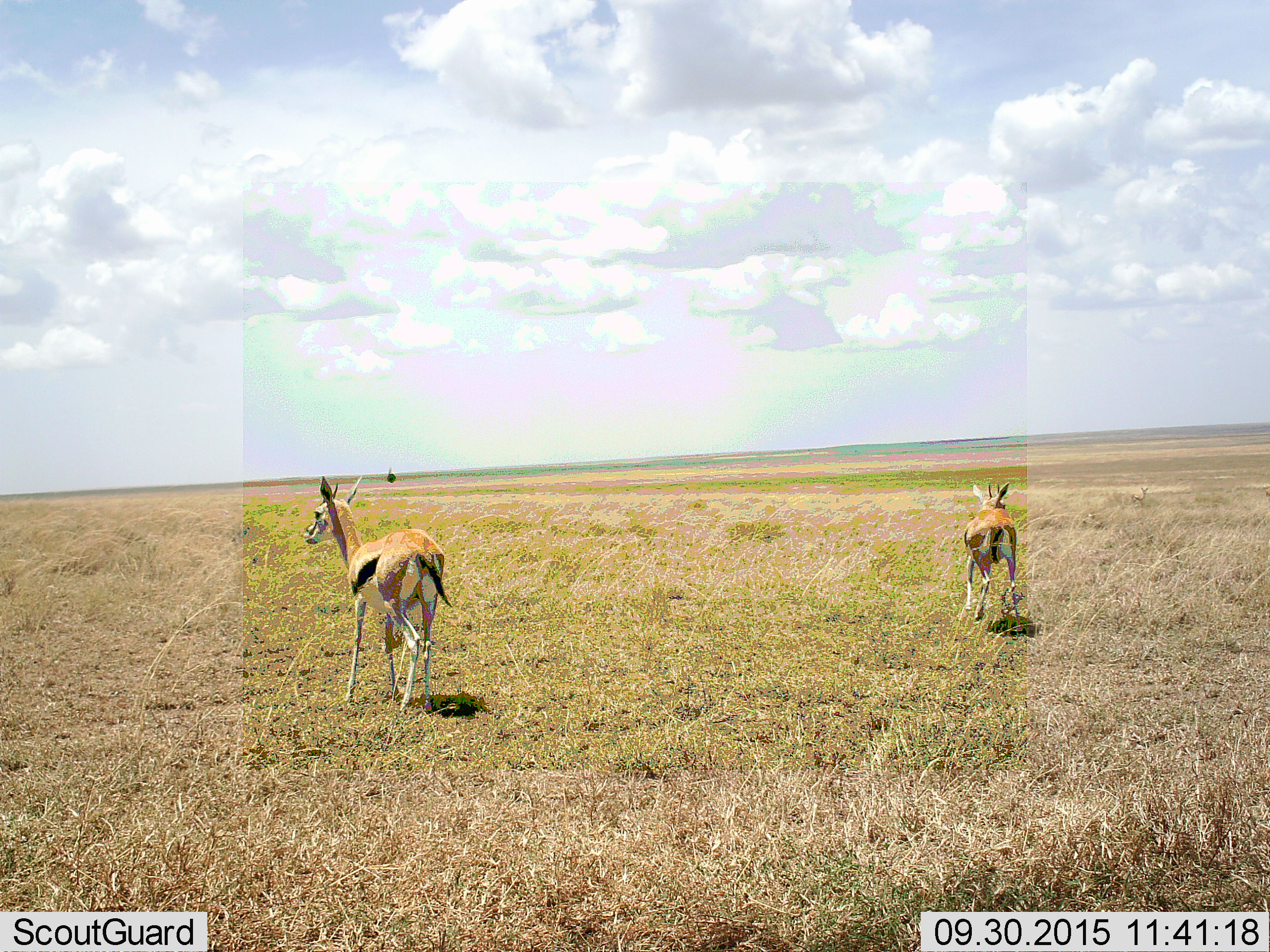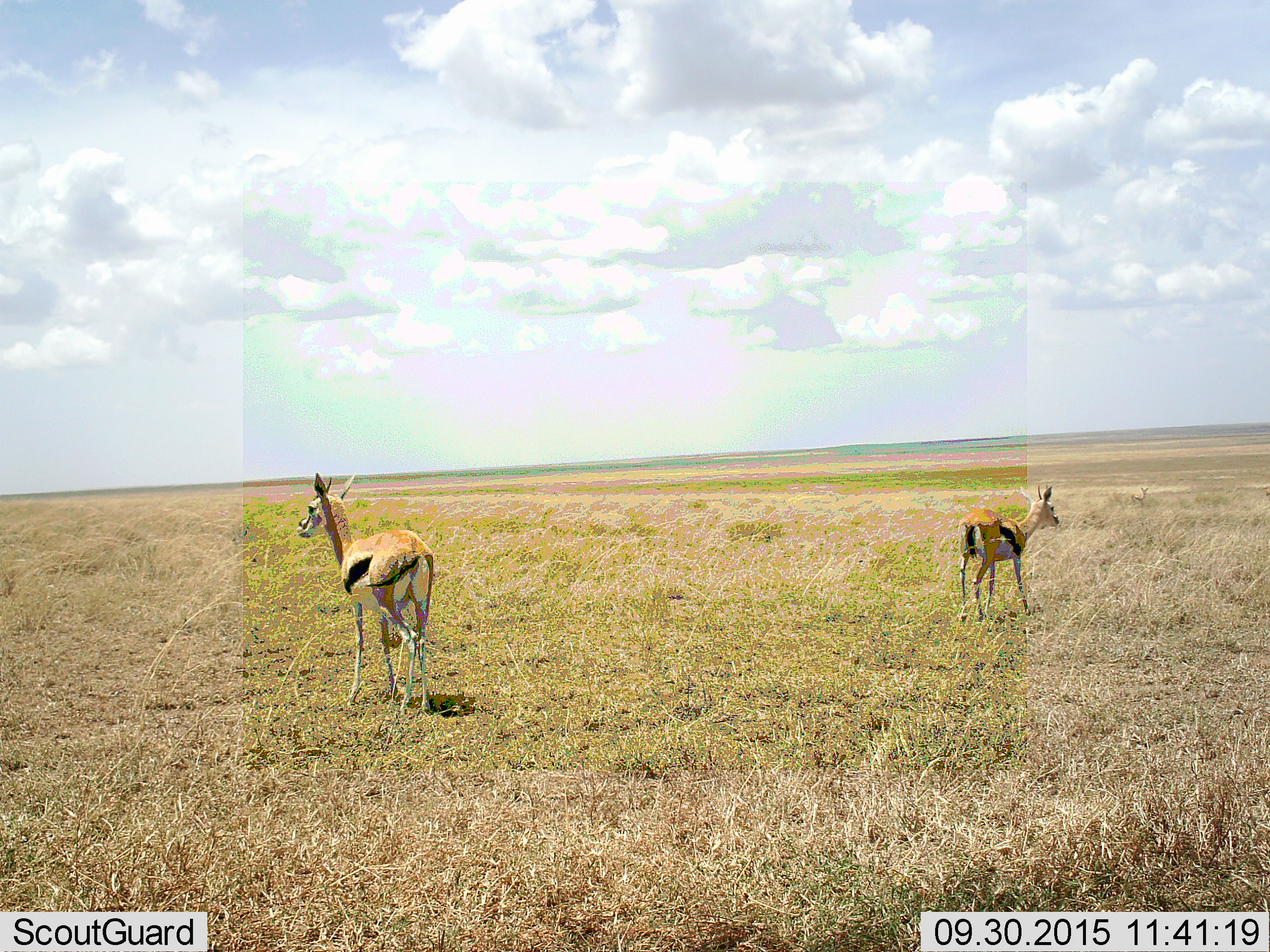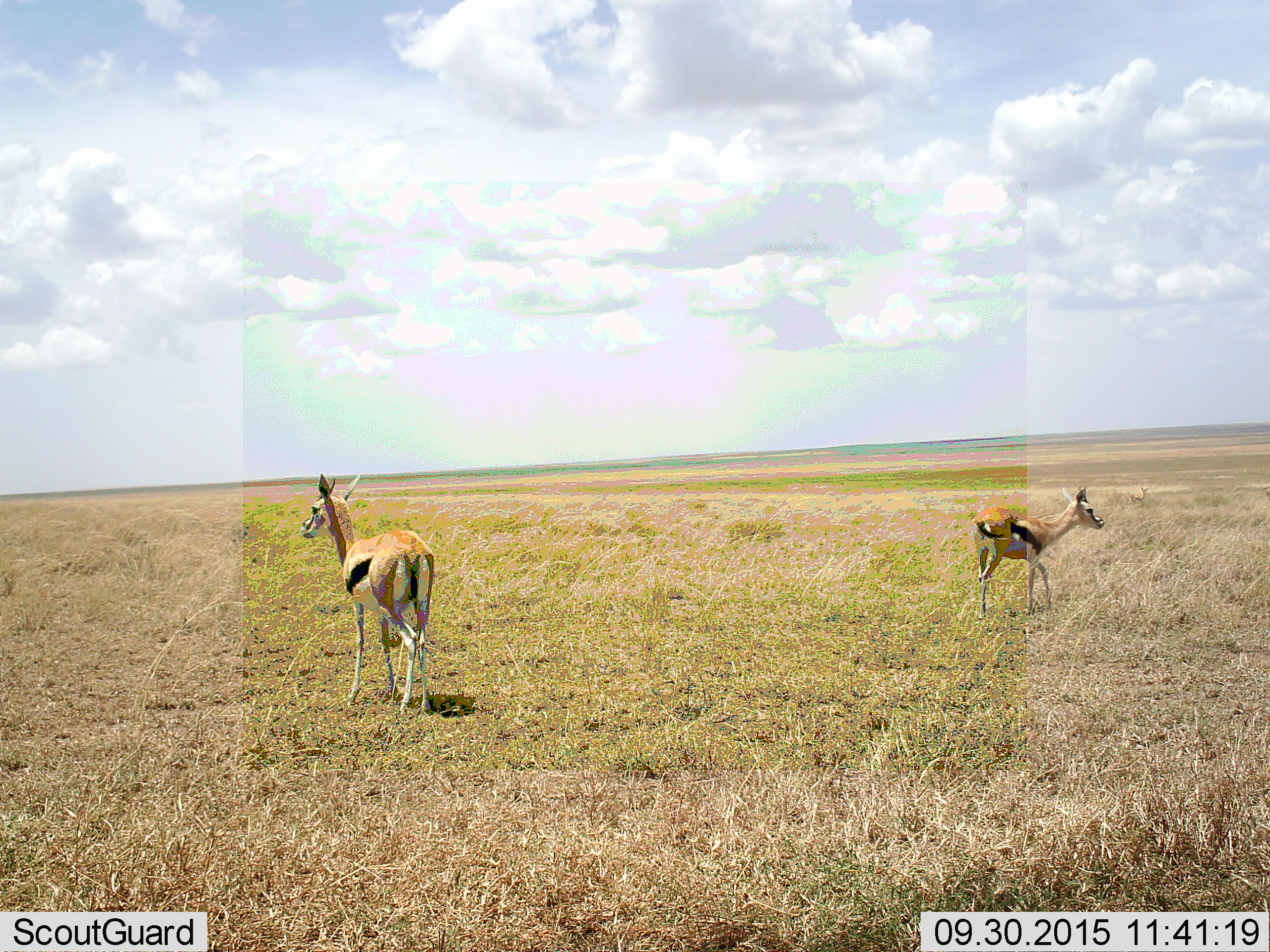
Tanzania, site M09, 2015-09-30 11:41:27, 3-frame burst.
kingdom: Animalia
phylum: Chordata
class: Mammalia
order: Artiodactyla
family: Bovidae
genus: Eudorcas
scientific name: Eudorcas thomsonii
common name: thomson's gazelle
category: gazellethomsons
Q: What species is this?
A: Gazellethomsons (thomson's gazelle) (Eudorcas thomsonii).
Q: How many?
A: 2.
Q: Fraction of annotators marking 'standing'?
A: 33%.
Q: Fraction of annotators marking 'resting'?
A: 0%.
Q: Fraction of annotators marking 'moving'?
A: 78%.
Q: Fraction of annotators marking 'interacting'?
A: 11%.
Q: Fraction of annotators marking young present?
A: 0%.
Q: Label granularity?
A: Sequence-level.